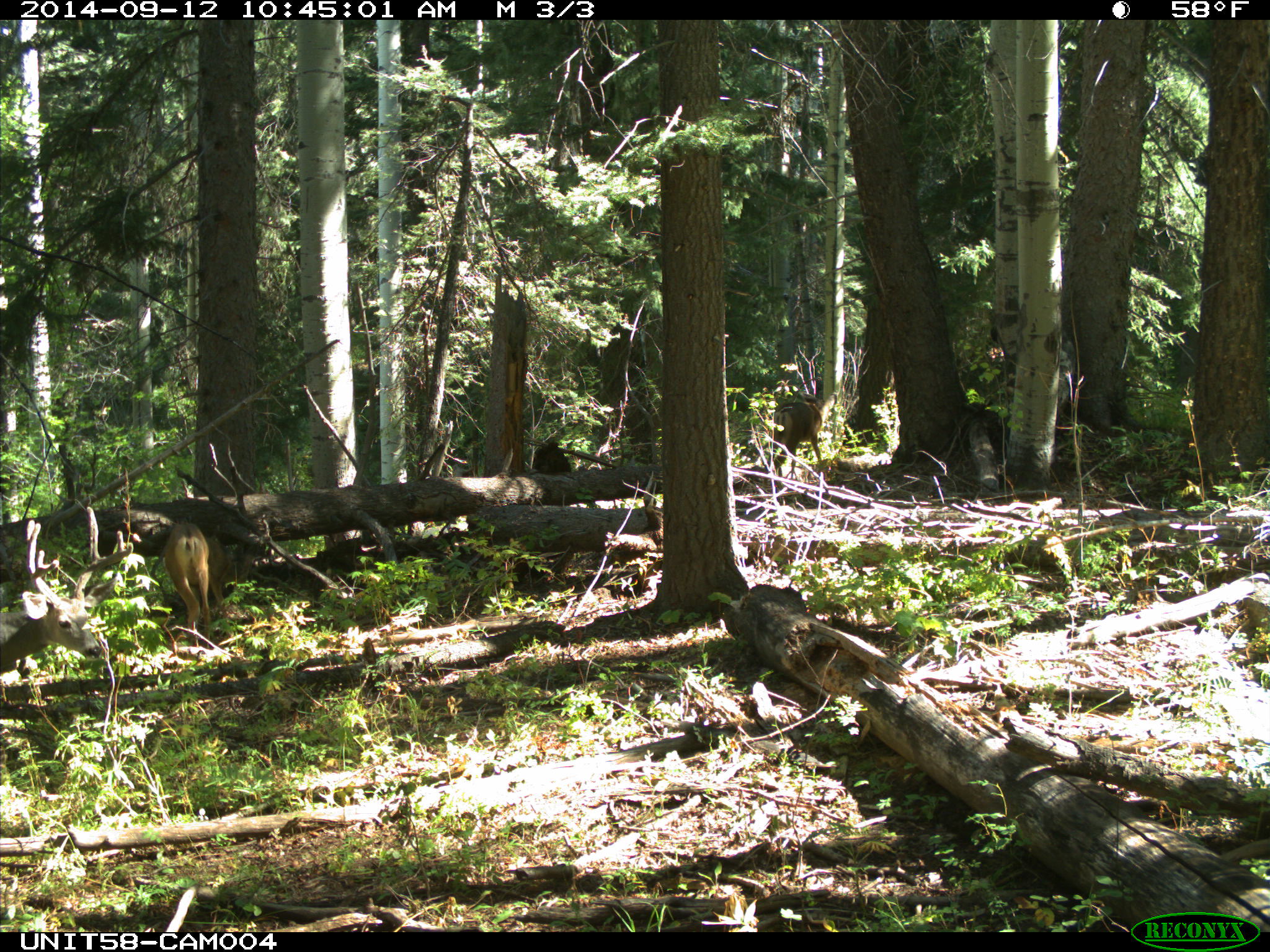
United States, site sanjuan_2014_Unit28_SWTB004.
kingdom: Animalia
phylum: Chordata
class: Mammalia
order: Artiodactyla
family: Cervidae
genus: Odocoileus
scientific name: Odocoileus hemionus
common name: mule deer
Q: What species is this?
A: Odocoileus hemionus (mule deer).